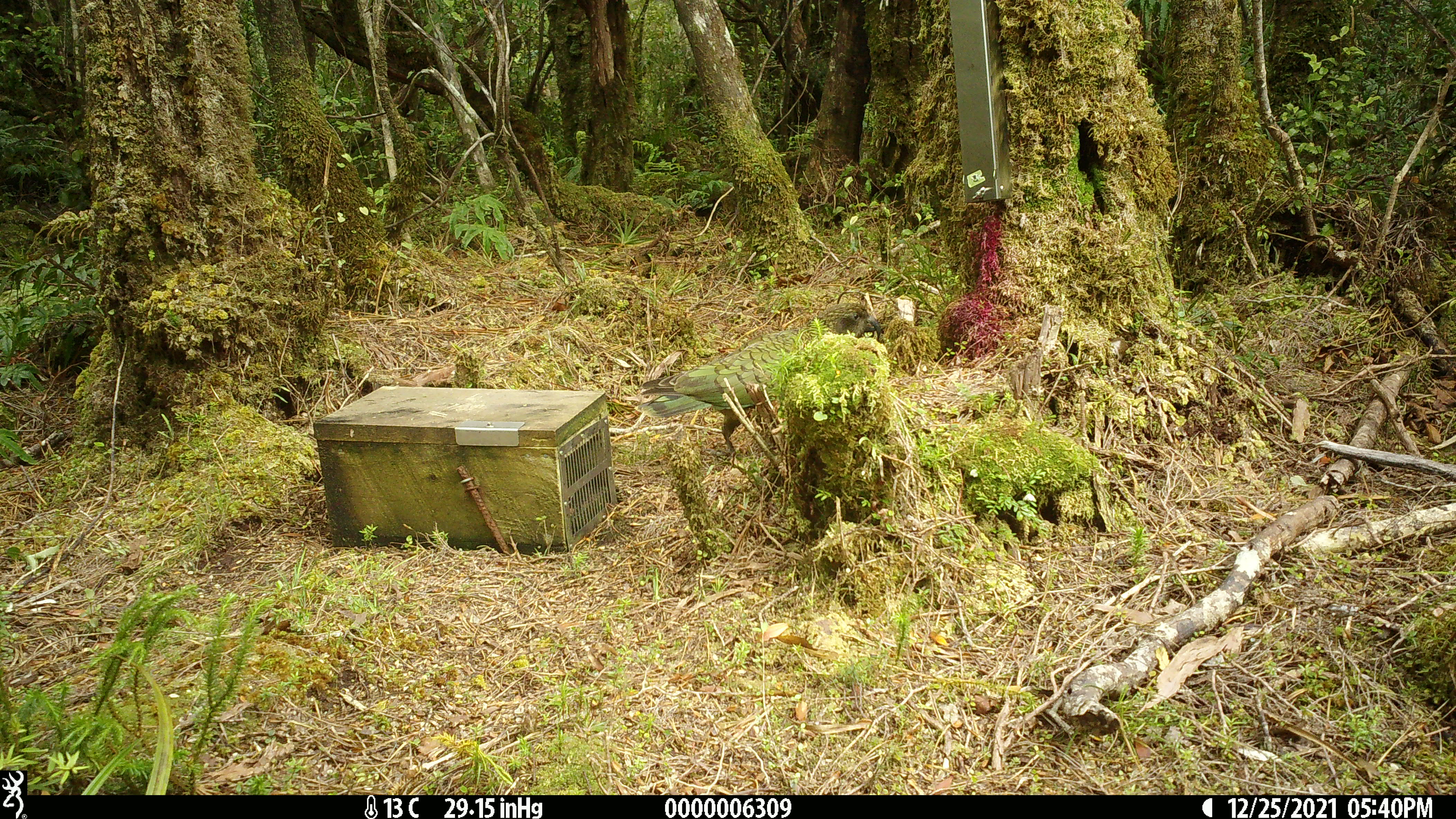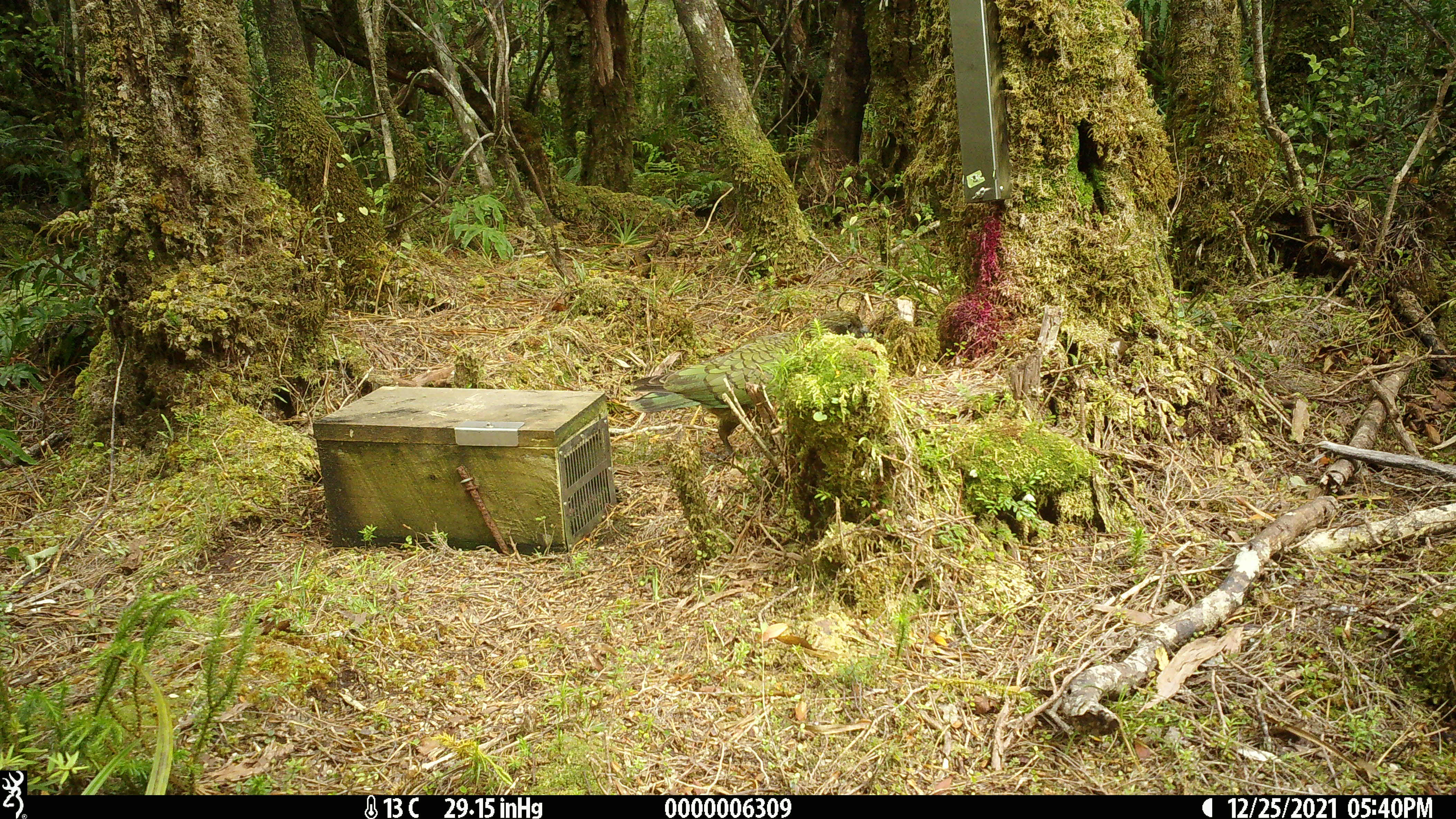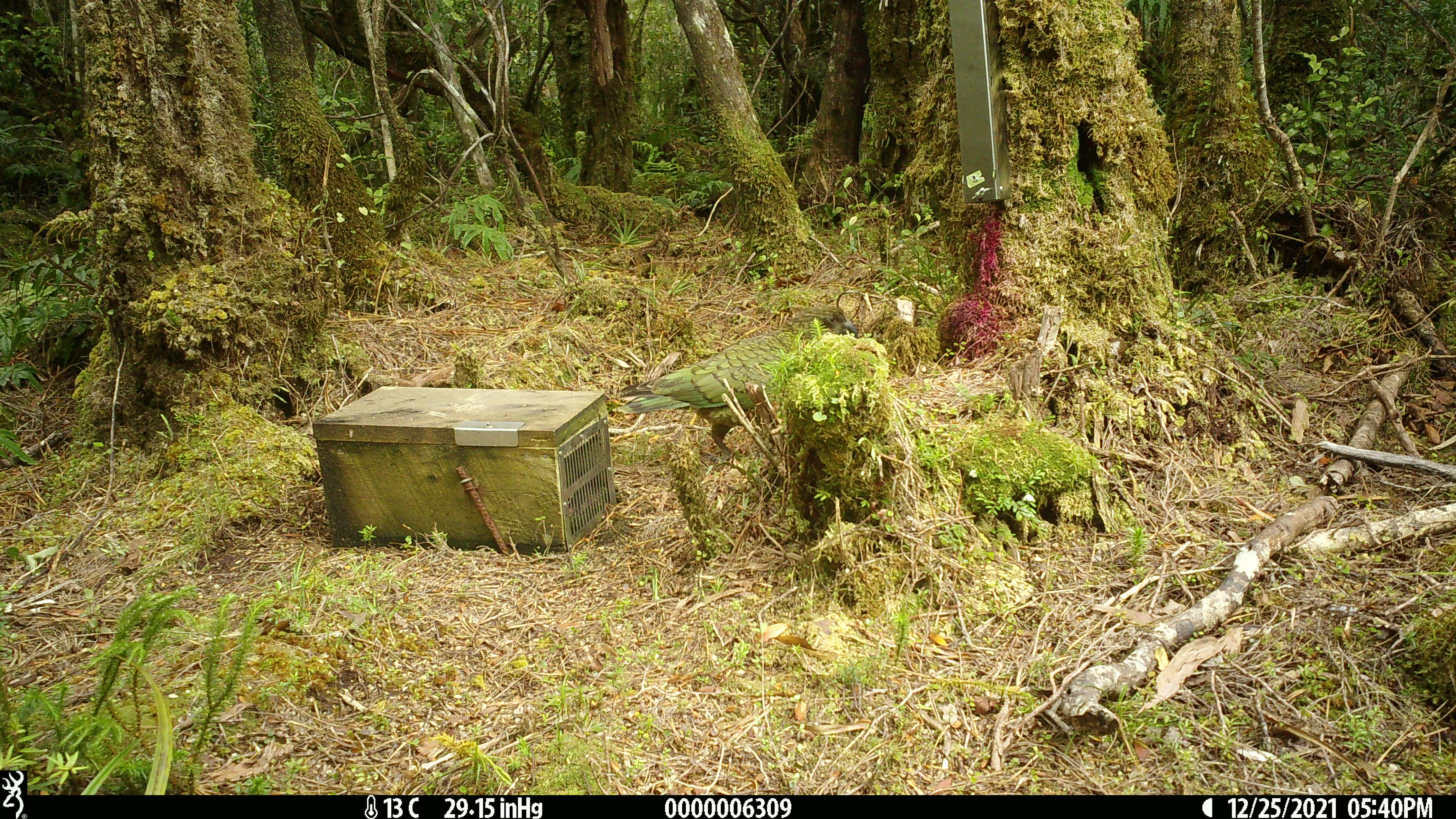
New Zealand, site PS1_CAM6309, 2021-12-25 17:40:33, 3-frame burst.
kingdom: Animalia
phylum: Chordata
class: Aves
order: Psittaciformes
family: Strigopidae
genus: Nestor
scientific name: Nestor notabilis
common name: kea